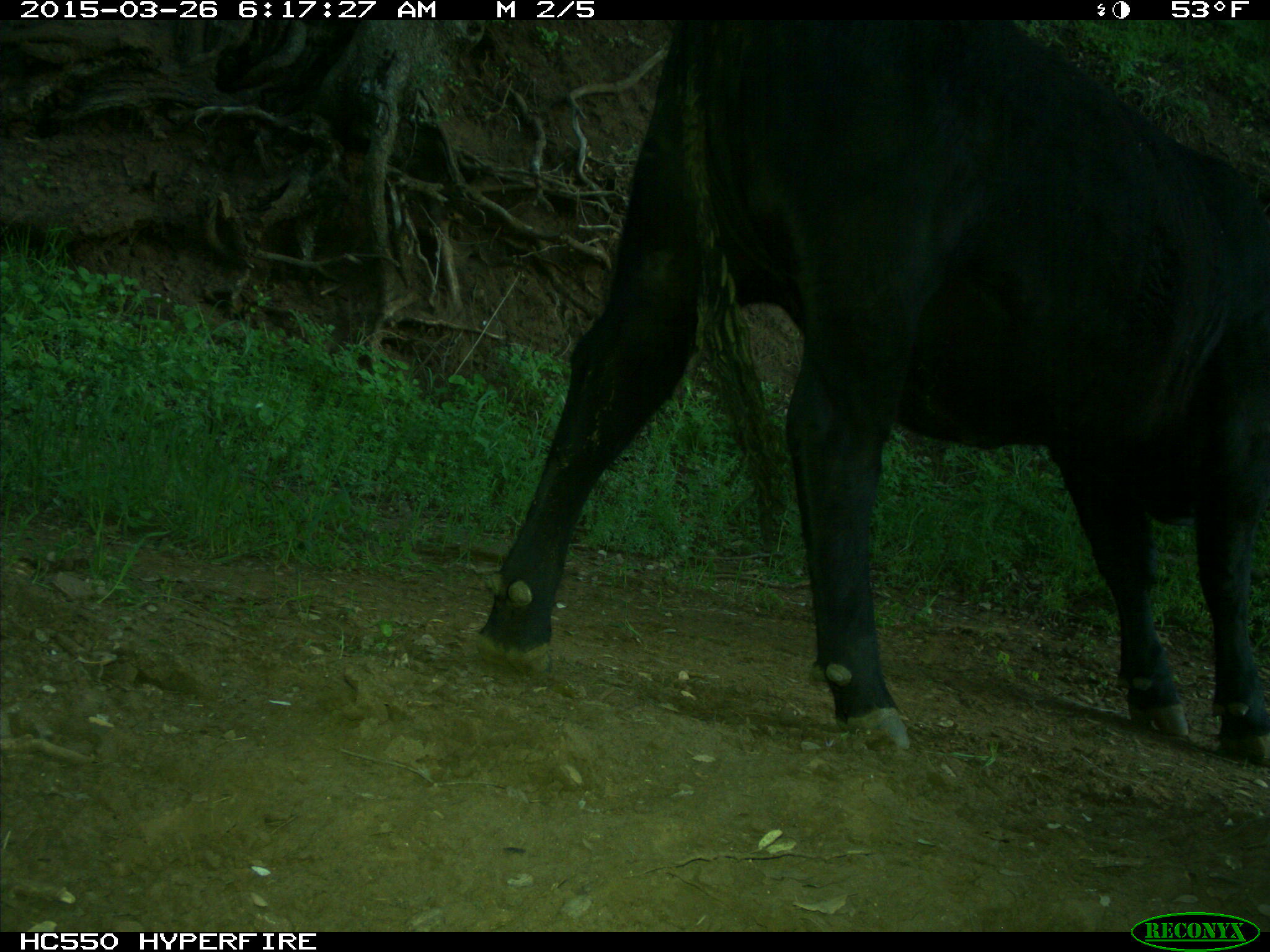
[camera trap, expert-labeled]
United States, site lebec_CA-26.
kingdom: Animalia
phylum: Chordata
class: Mammalia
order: Artiodactyla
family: Bovidae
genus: Bos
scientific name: Bos taurus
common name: domestic cow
Bos taurus (domestic cow).